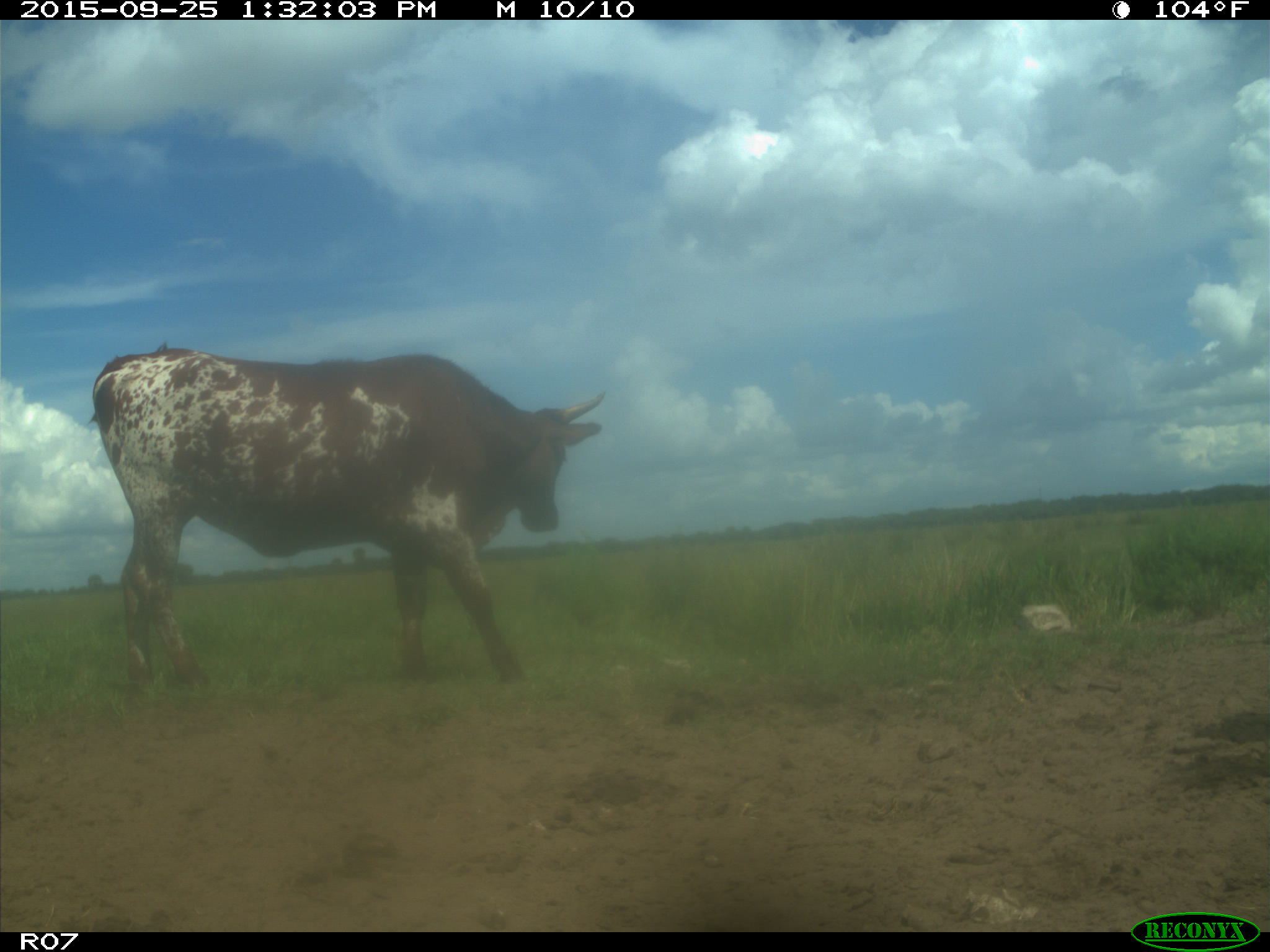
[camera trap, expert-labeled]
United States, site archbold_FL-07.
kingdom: Animalia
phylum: Chordata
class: Mammalia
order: Artiodactyla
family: Bovidae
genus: Bos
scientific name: Bos taurus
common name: domestic cow